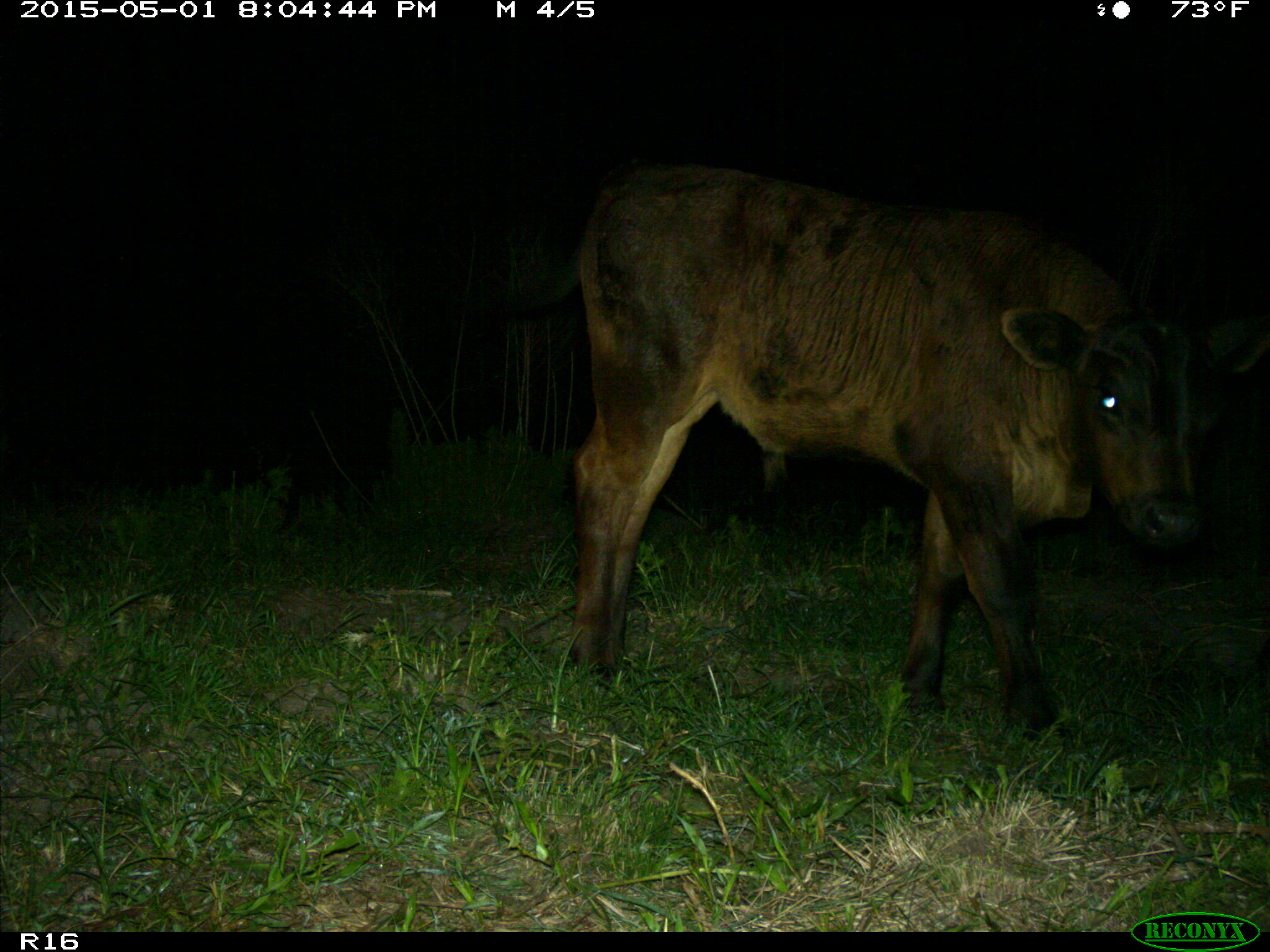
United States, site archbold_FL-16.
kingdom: Animalia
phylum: Chordata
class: Mammalia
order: Artiodactyla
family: Bovidae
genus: Bos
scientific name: Bos taurus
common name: domestic cow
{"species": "Bos taurus (domestic cow)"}